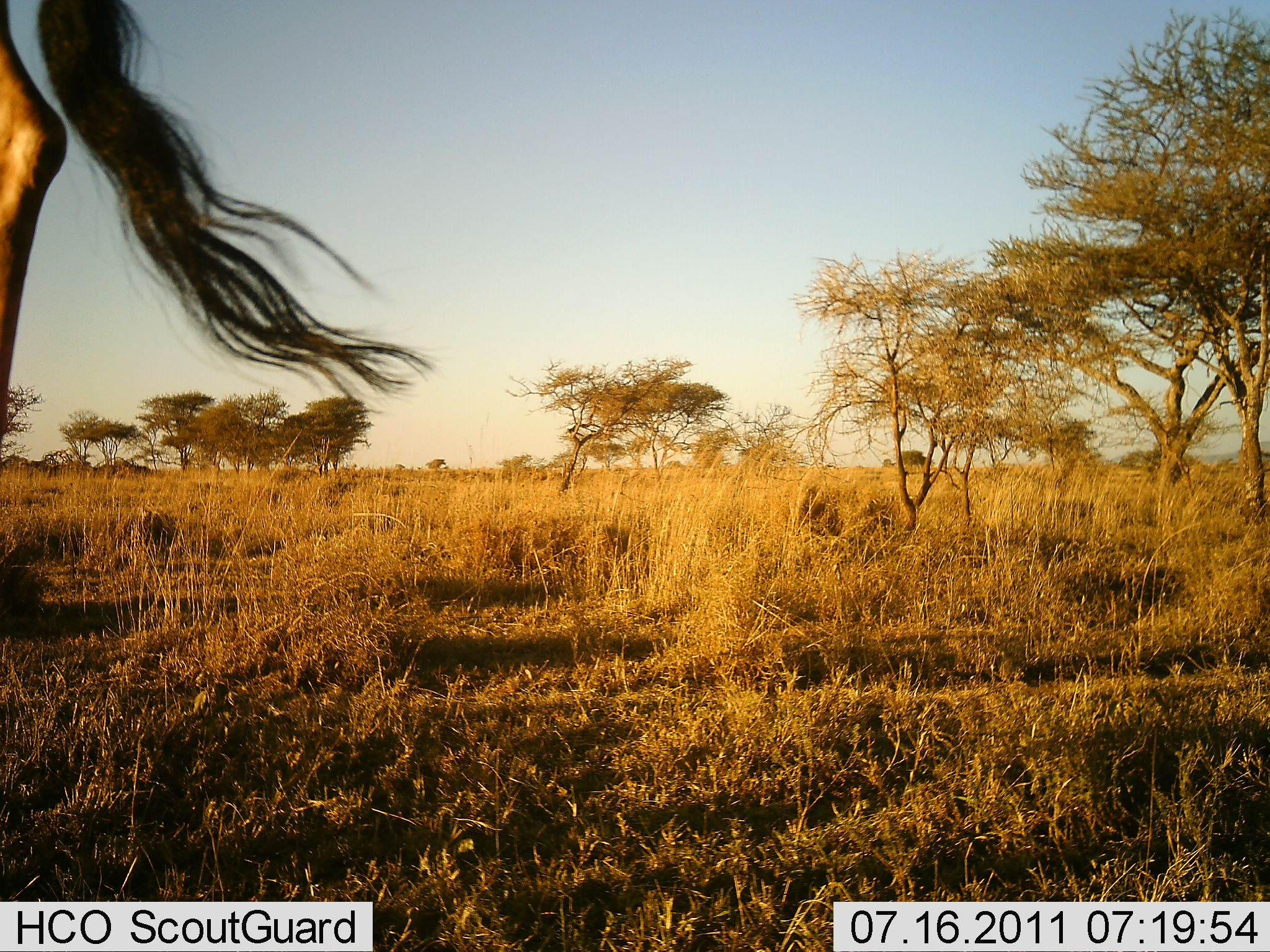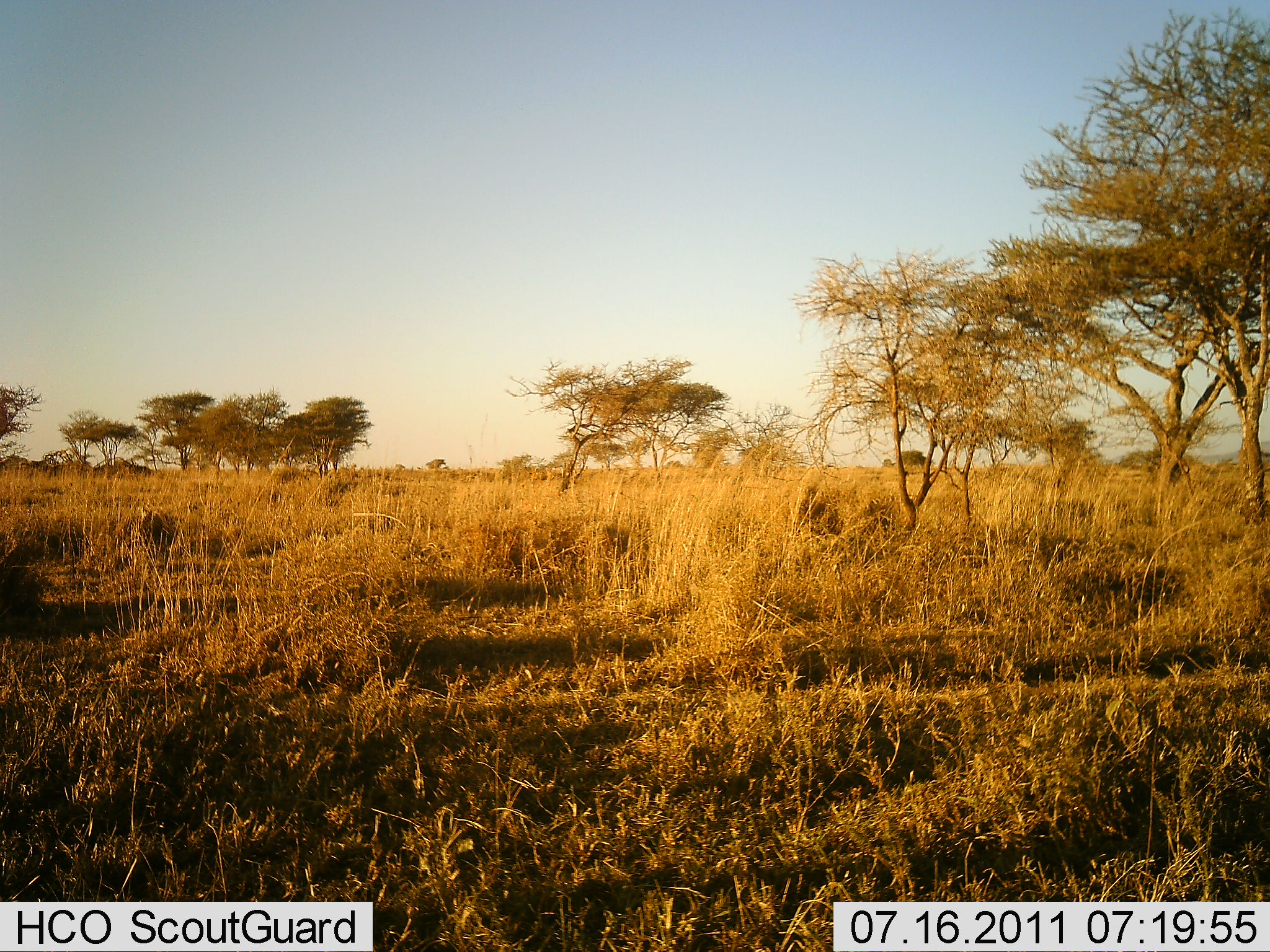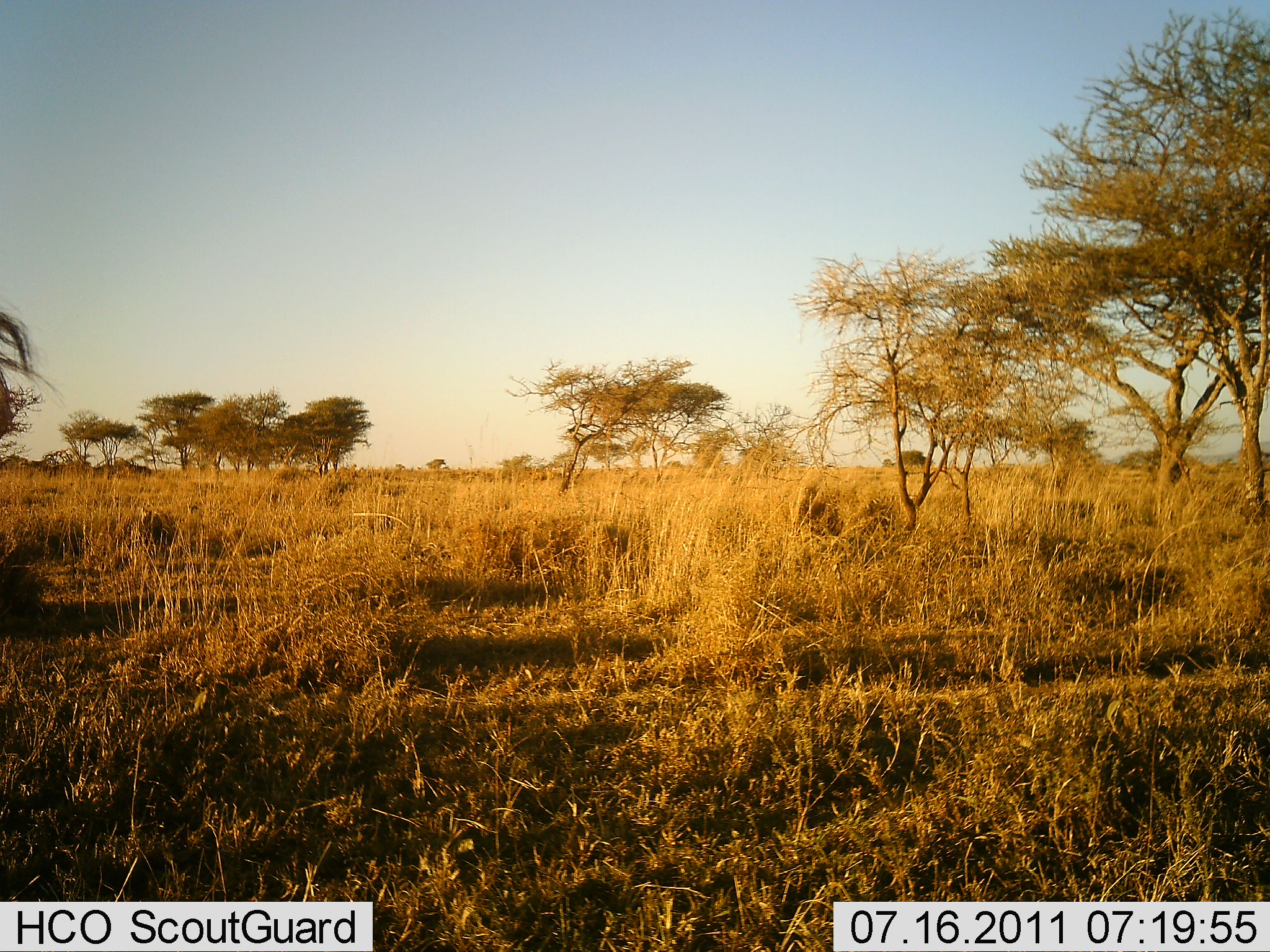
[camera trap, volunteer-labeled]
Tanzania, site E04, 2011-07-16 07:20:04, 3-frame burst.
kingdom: Animalia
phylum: Chordata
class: Mammalia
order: Artiodactyla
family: Bovidae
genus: Connochaetes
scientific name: Connochaetes taurinus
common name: blue wildebeest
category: wildebeest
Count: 1.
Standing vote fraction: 17%.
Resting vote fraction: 0%.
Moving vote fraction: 83%.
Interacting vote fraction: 0%.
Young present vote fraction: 0%.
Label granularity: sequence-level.